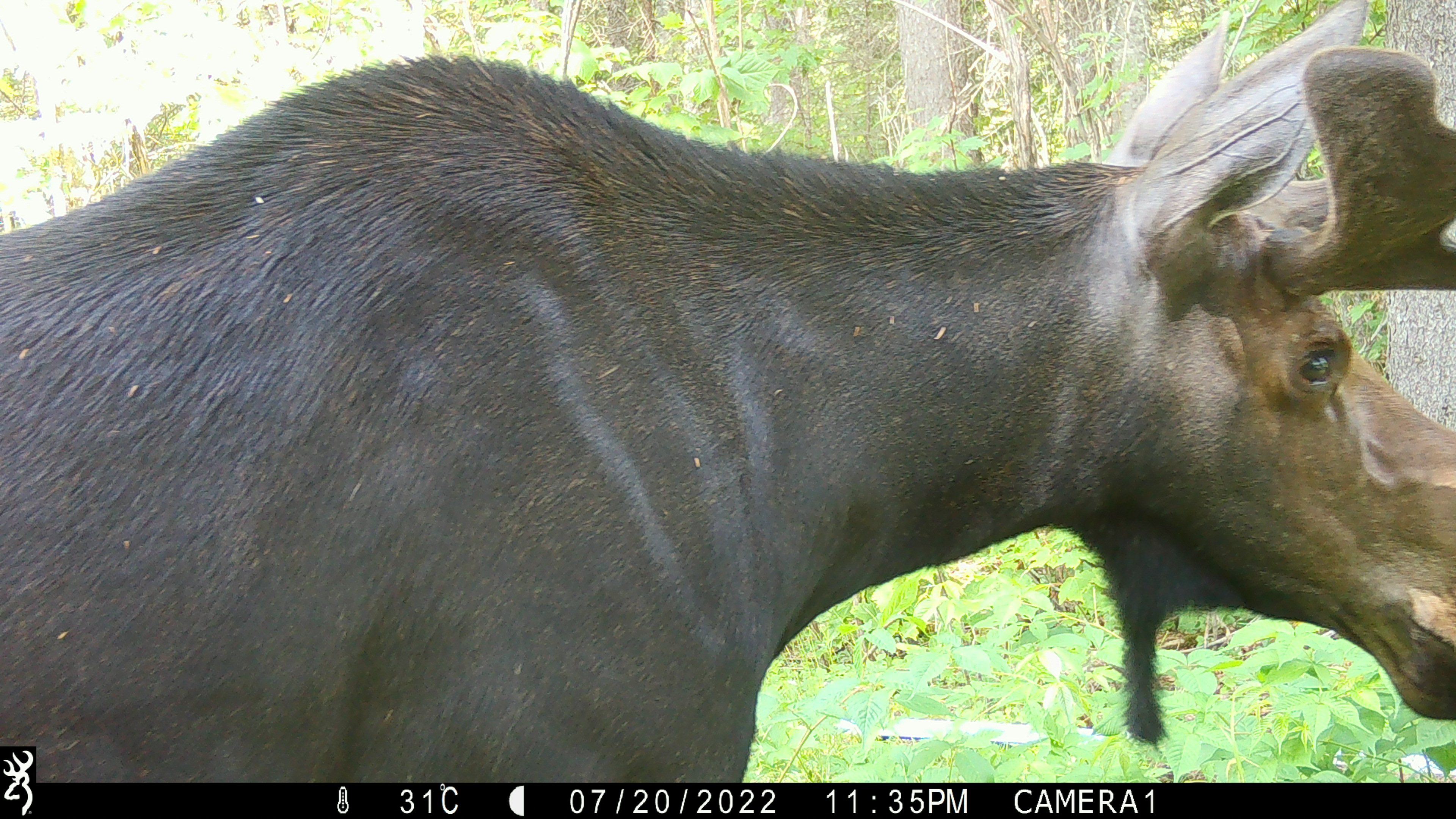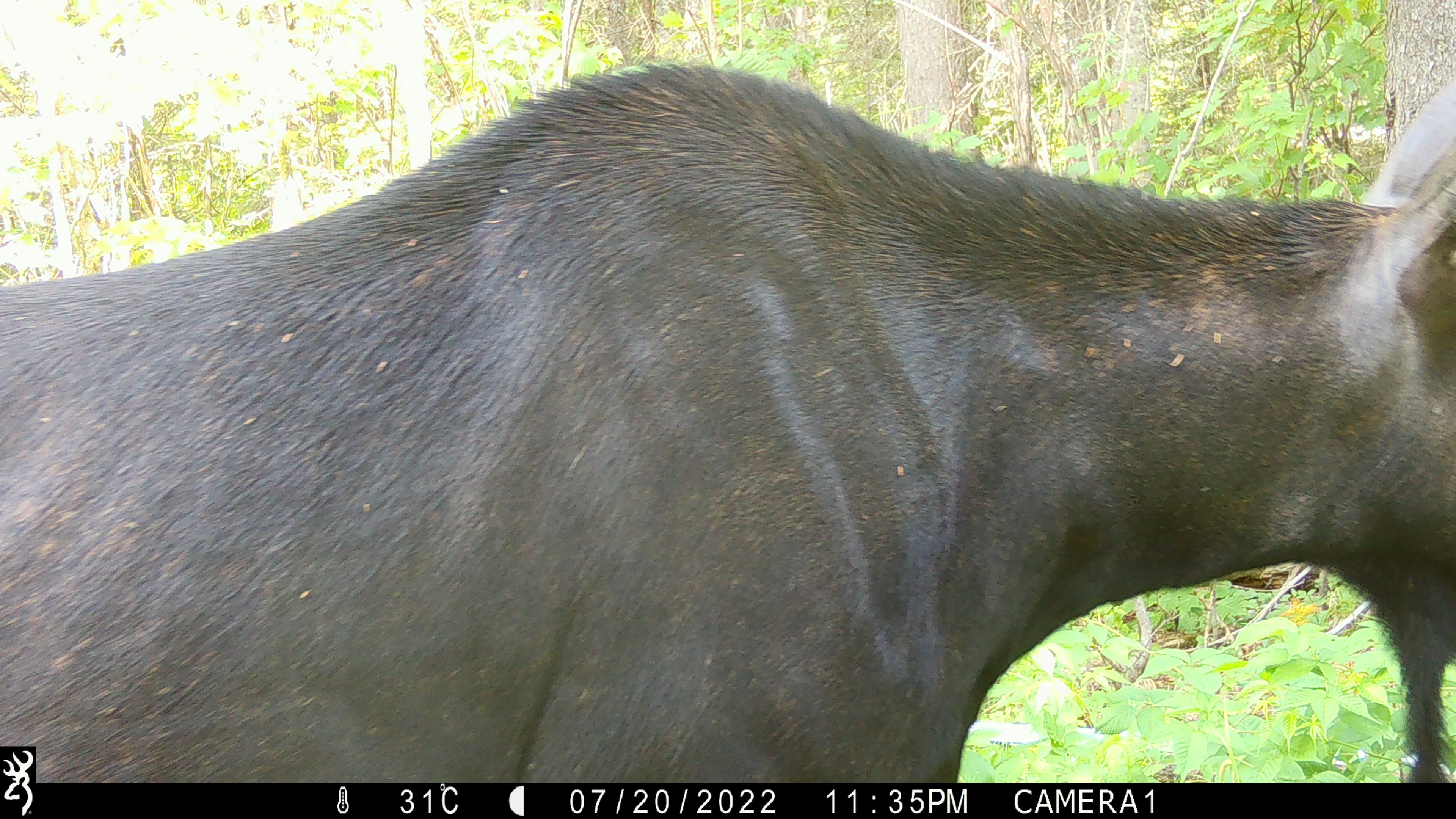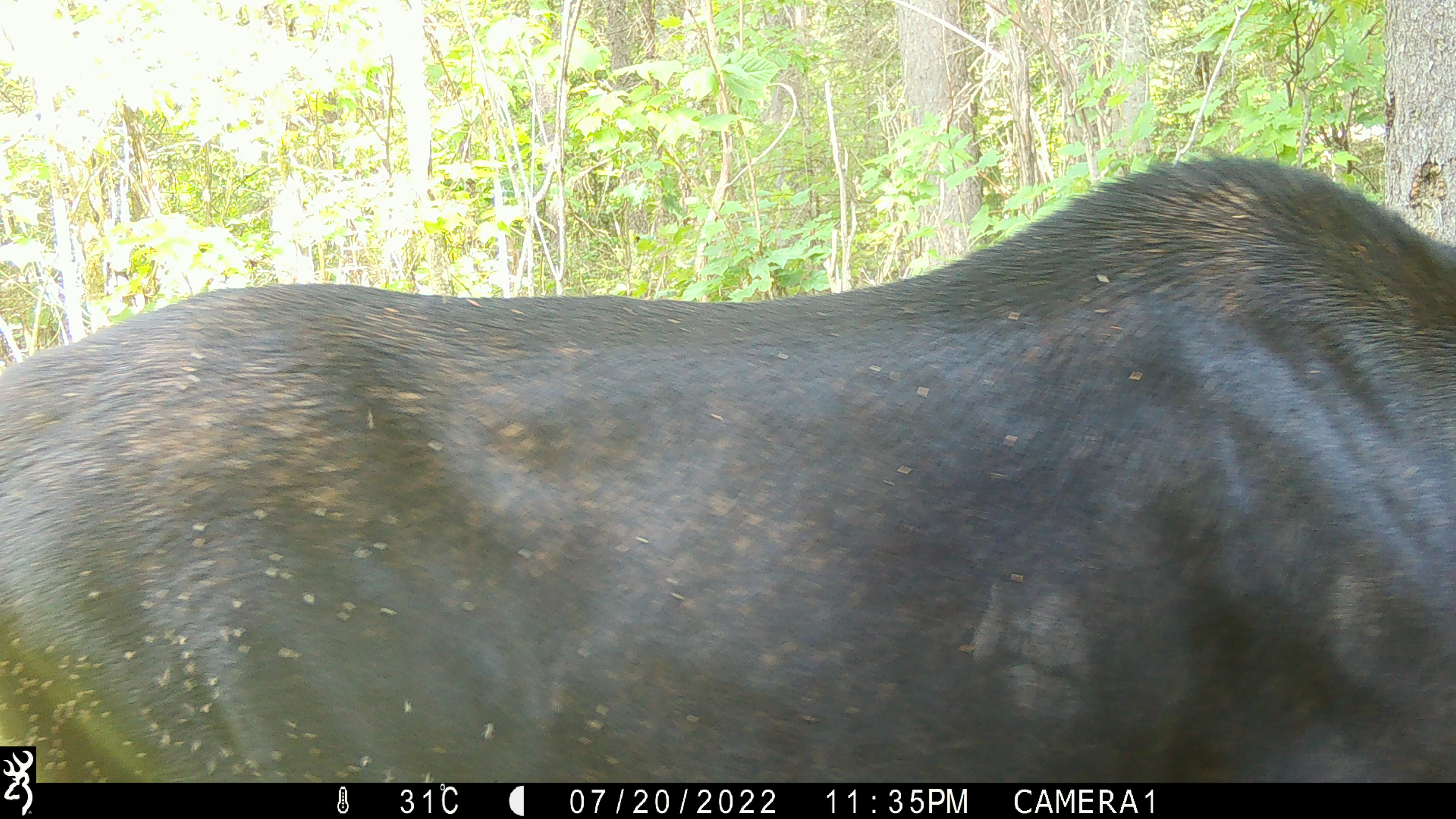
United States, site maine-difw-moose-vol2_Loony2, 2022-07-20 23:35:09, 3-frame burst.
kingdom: Animalia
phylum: Chordata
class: Mammalia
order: Artiodactyla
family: Cervidae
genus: Alces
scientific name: Alces alces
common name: moose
Moose (Alces alces).